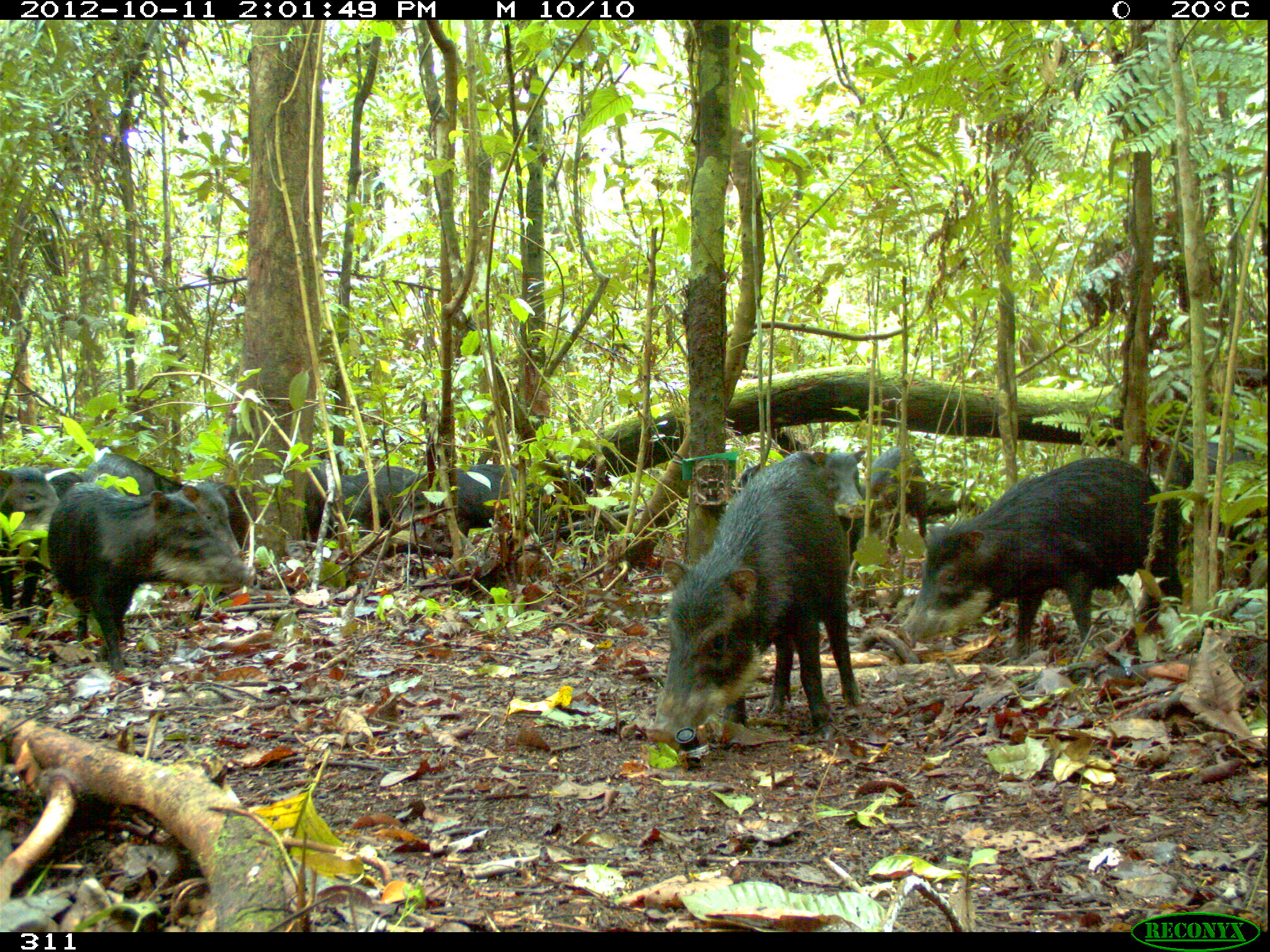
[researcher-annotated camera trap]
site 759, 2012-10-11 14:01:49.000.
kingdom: Animalia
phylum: Chordata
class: Mammalia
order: Artiodactyla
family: Tayassuidae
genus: Tayassu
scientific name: Tayassu pecari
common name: white-lipped peccary